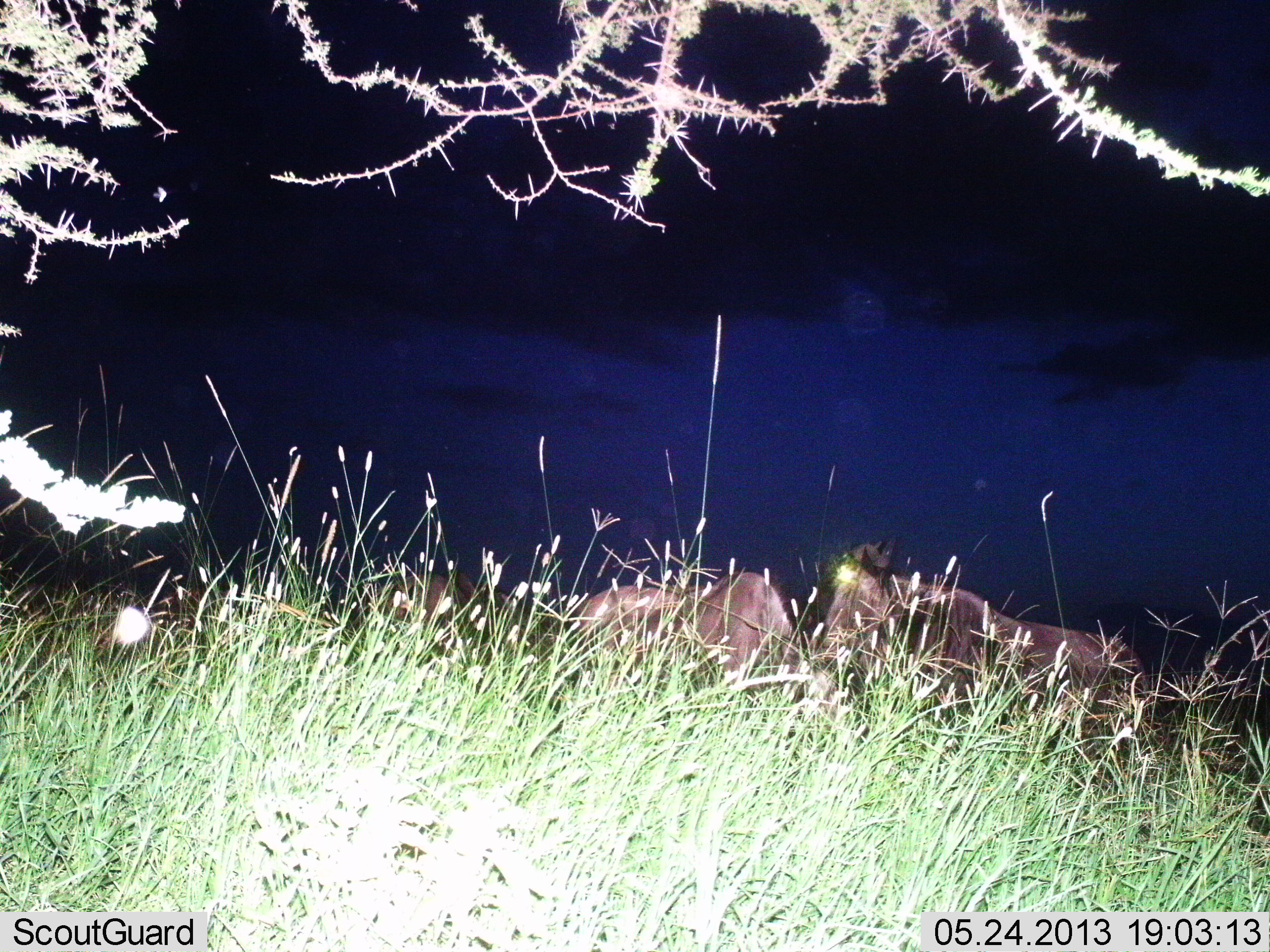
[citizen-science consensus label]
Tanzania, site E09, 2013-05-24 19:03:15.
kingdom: Animalia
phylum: Chordata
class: Mammalia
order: Artiodactyla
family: Bovidae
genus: Connochaetes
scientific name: Connochaetes taurinus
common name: blue wildebeest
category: wildebeest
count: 3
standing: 69%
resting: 15%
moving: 23%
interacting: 0%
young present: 0%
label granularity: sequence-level